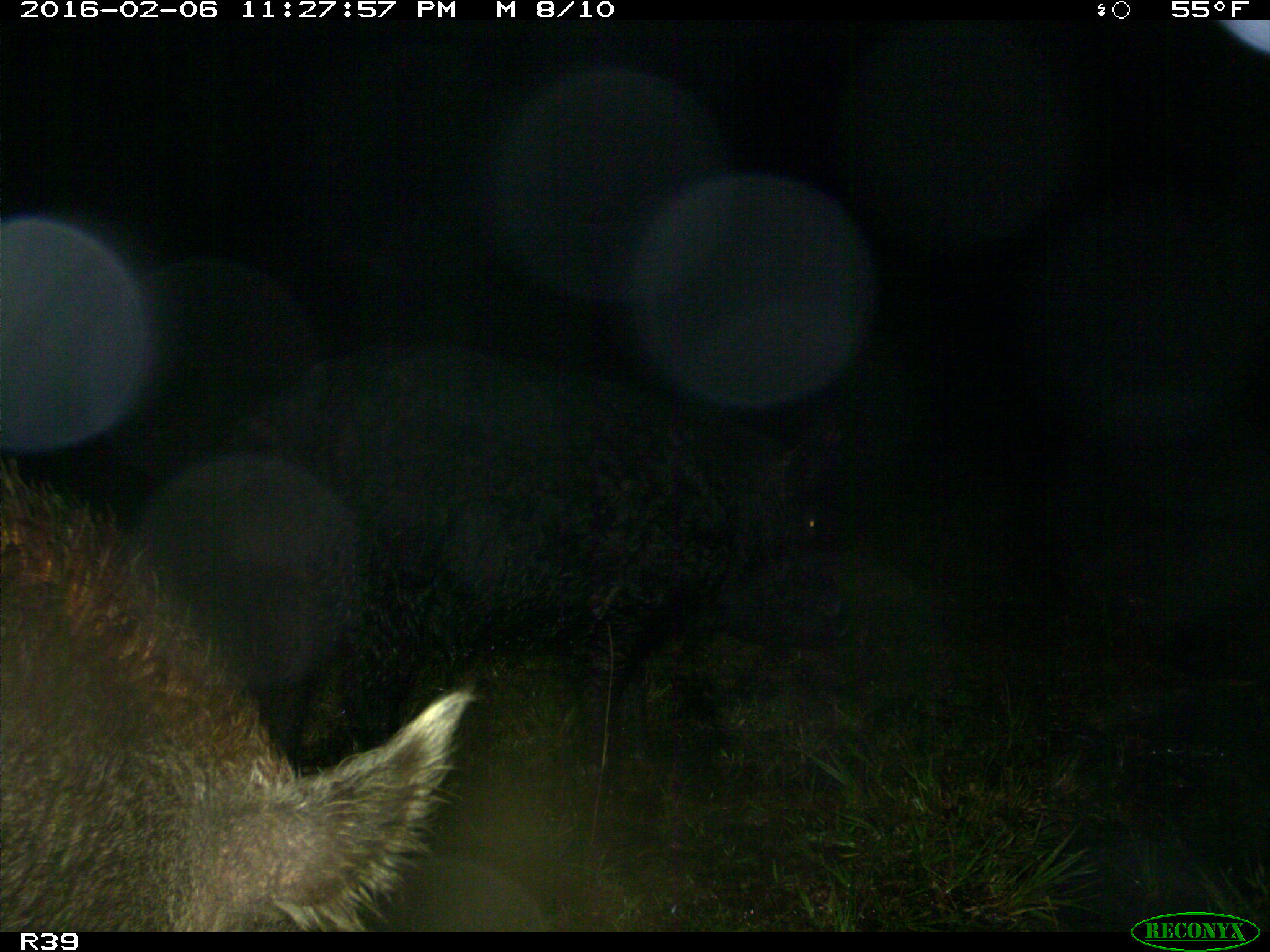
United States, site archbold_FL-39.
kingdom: Animalia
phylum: Chordata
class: Mammalia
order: Artiodactyla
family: Suidae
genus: Sus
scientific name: Sus scrofa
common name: wild boar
Sus scrofa (wild boar).